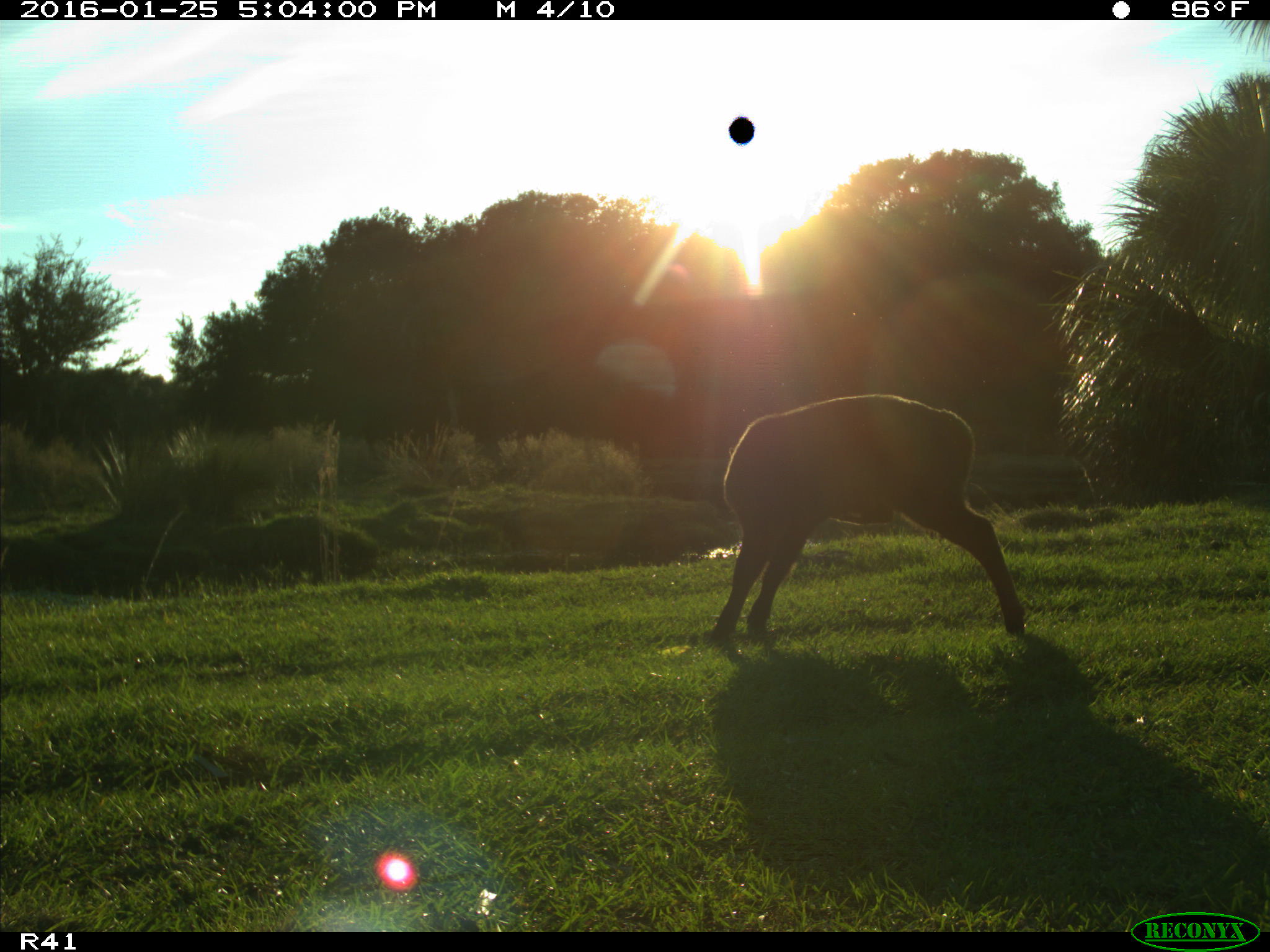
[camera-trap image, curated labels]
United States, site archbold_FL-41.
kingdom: Animalia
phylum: Chordata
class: Mammalia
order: Artiodactyla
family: Bovidae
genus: Bos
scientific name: Bos taurus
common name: domestic cow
Bos taurus (domestic cow).